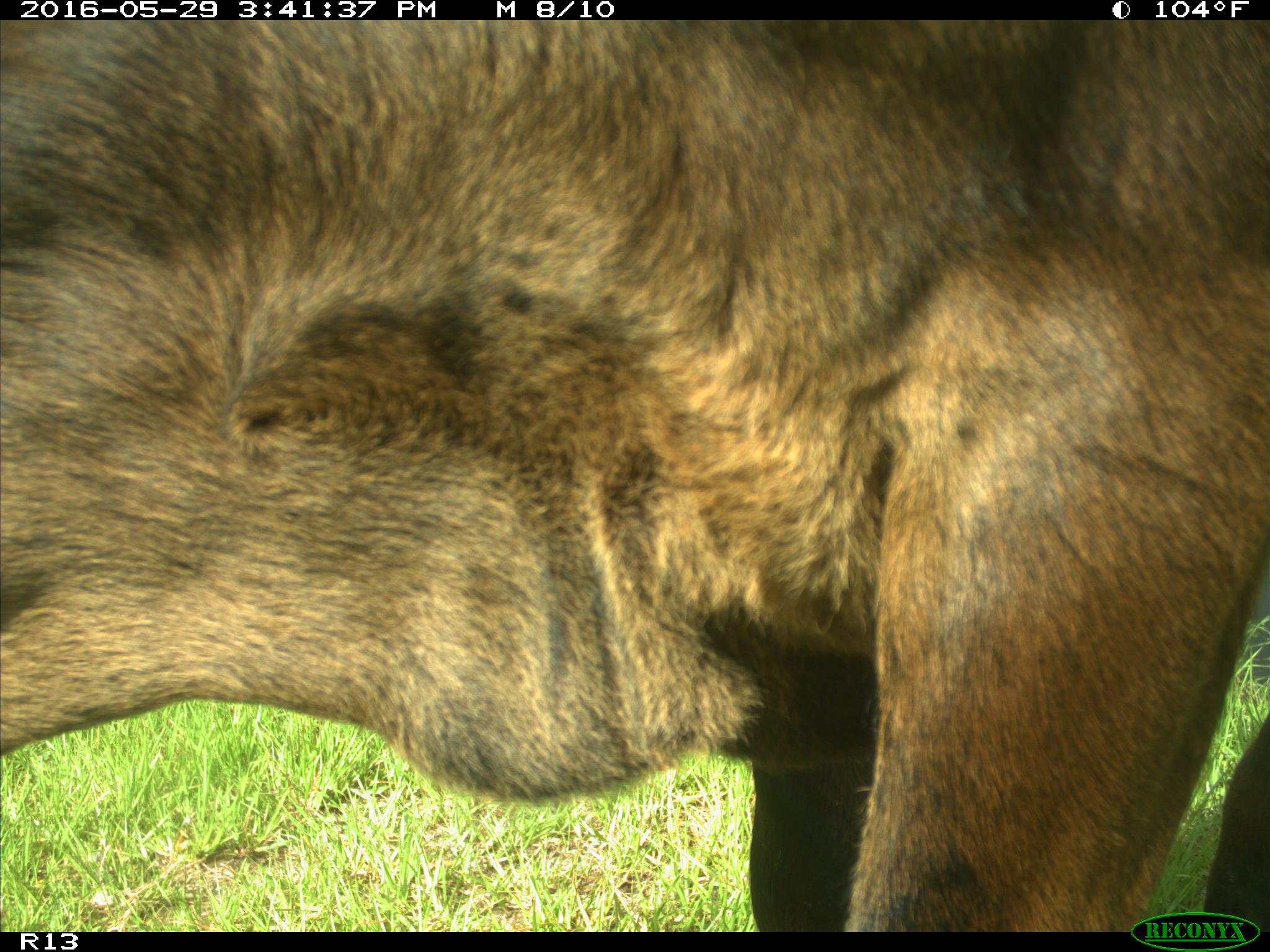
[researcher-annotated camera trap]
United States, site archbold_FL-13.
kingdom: Animalia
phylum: Chordata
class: Mammalia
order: Artiodactyla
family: Bovidae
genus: Bos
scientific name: Bos taurus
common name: domestic cow